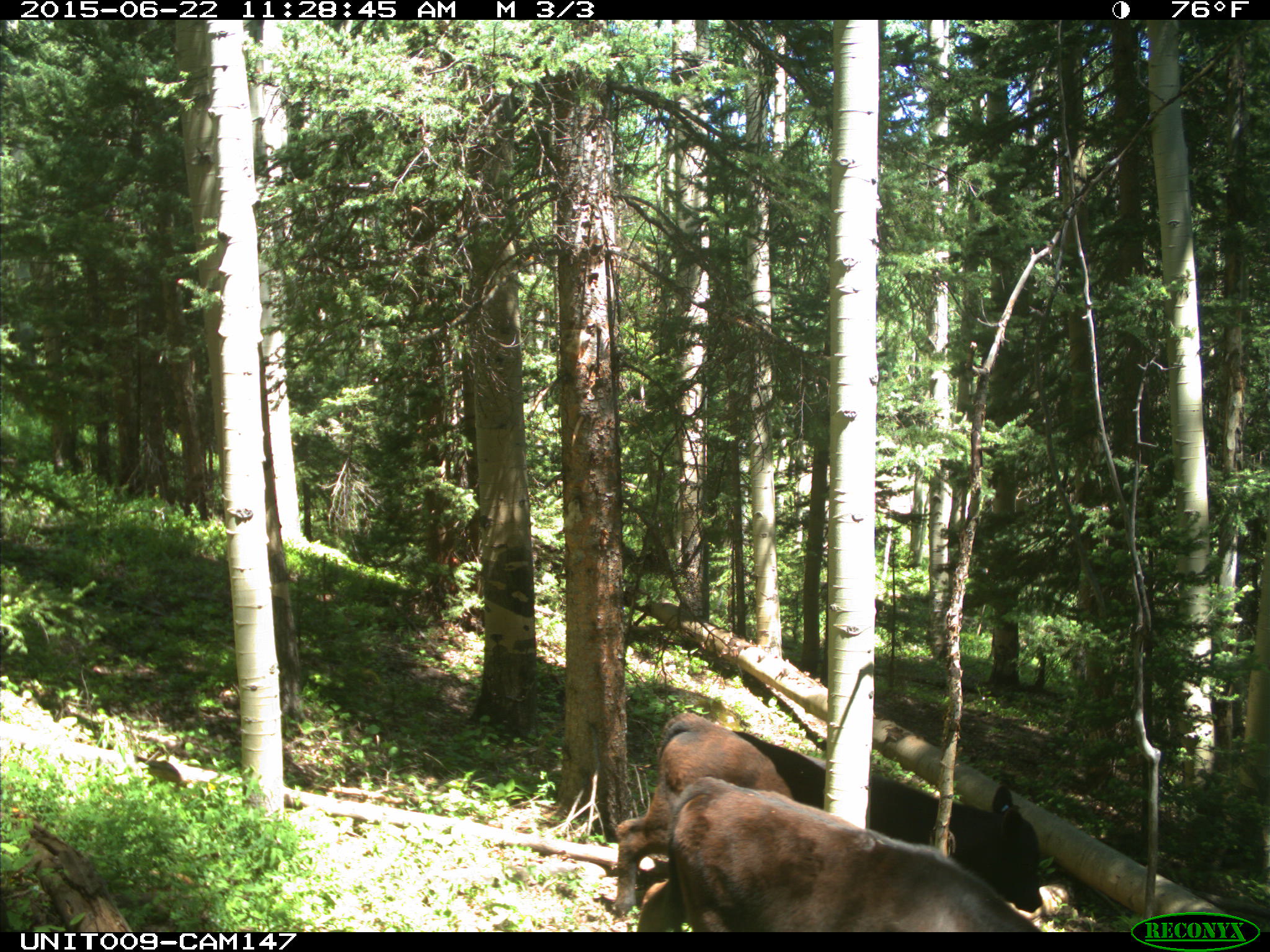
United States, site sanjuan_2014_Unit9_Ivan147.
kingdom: Animalia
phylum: Chordata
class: Mammalia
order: Artiodactyla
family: Bovidae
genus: Bos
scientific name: Bos taurus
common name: domestic cow